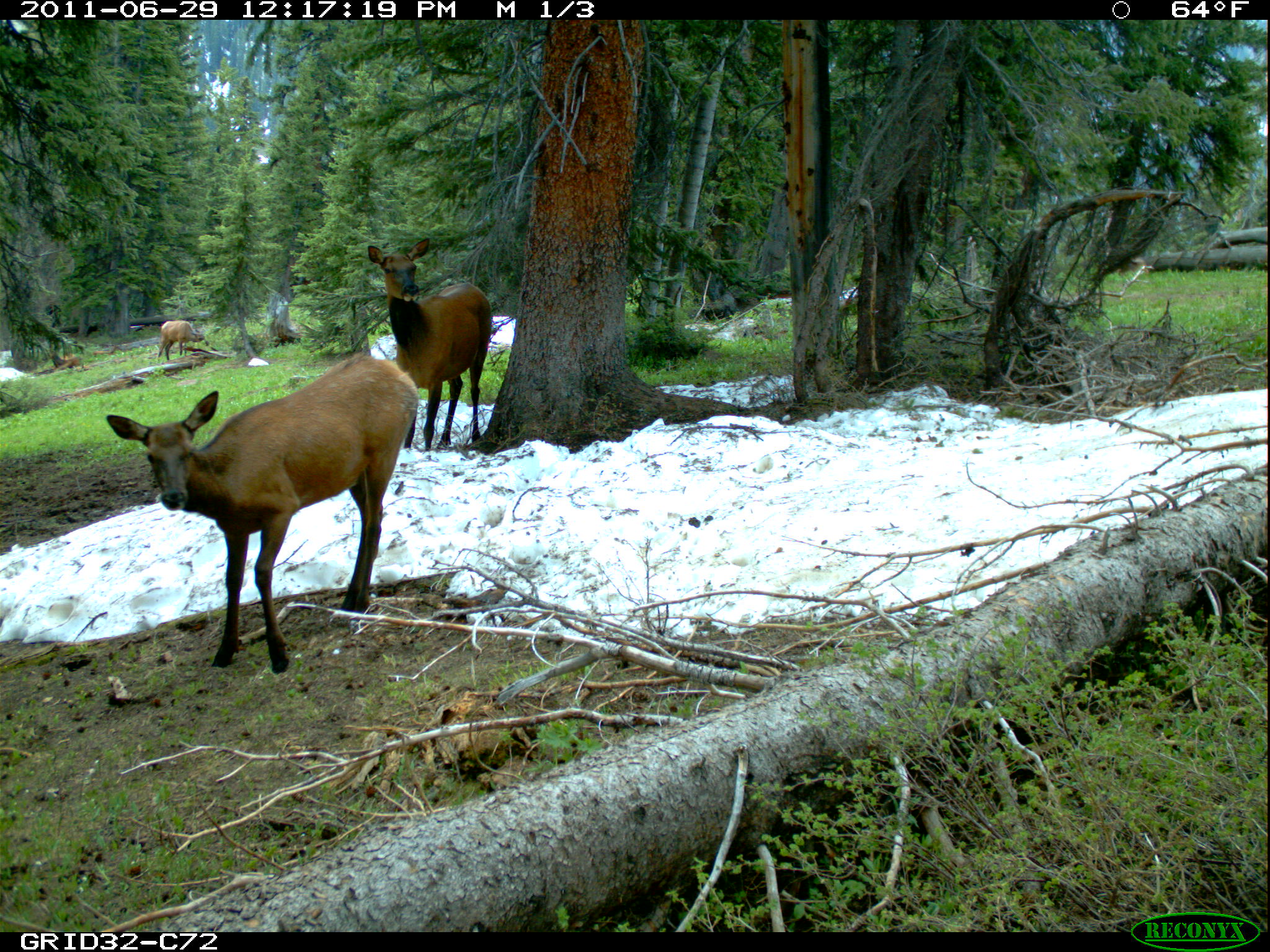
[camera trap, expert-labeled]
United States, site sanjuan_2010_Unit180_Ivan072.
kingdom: Animalia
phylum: Chordata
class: Mammalia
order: Artiodactyla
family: Cervidae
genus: Cervus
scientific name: Cervus elaphus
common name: red deer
Cervus elaphus (red deer).